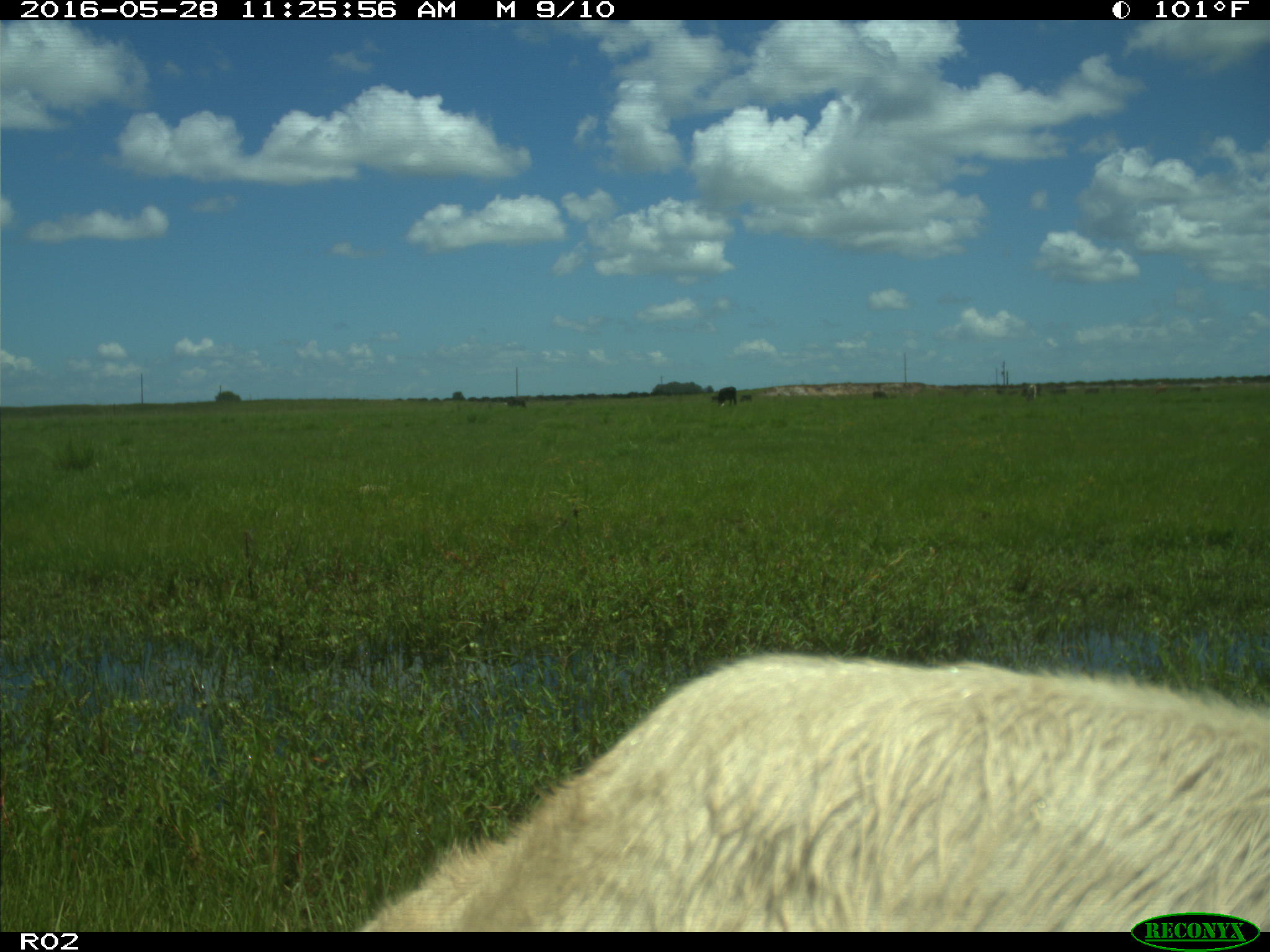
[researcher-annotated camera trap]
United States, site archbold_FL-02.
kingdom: Animalia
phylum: Chordata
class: Mammalia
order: Artiodactyla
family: Bovidae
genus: Bos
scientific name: Bos taurus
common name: domestic cow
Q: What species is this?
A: Bos taurus (domestic cow).